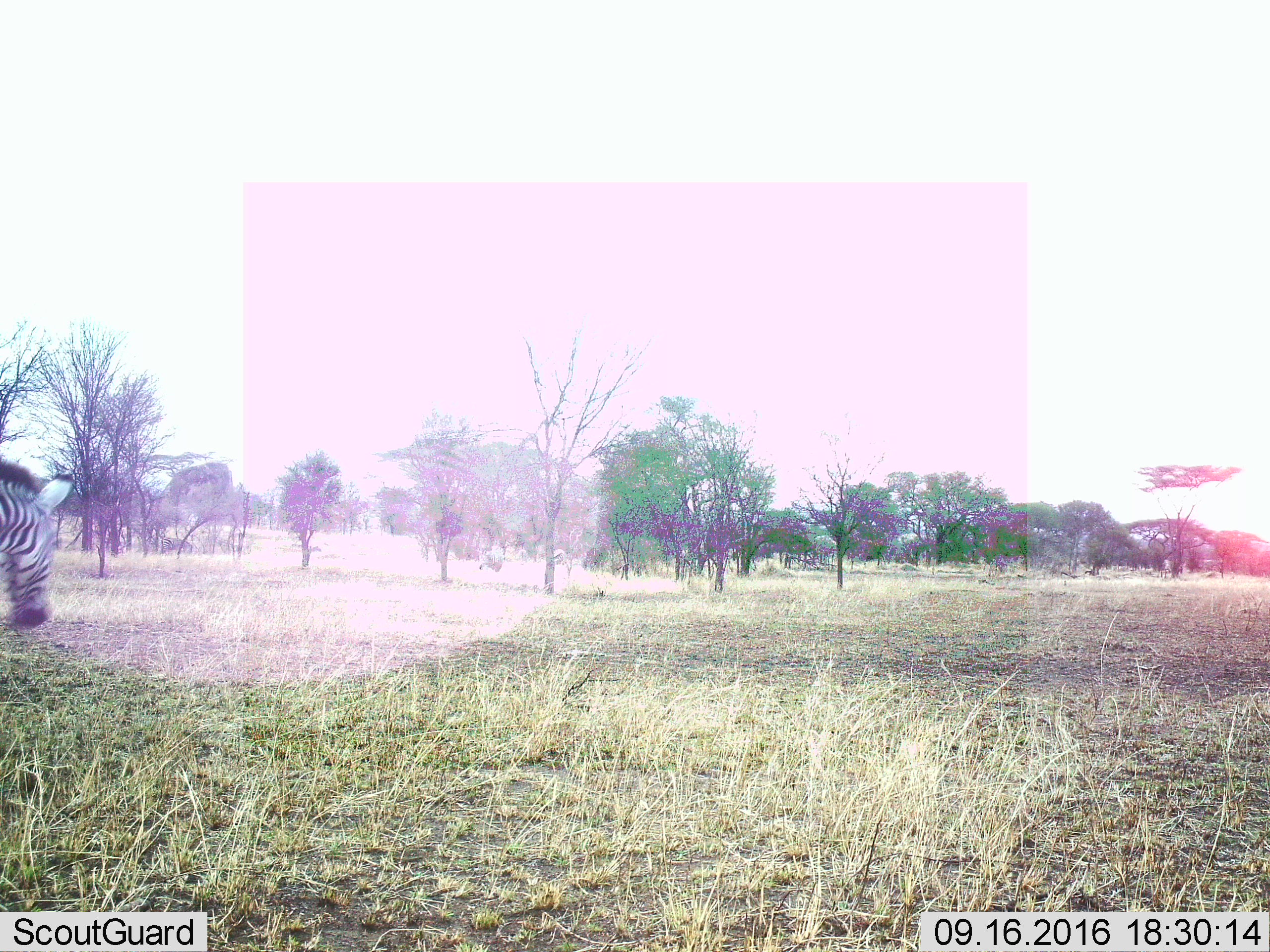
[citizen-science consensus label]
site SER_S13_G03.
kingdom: Animalia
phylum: Chordata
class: Mammalia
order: Perissodactyla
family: Equidae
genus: Equus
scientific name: Equus quagga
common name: plains zebra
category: zebraplains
Zebraplains (plains zebra) (Equus quagga), count 1. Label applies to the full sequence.